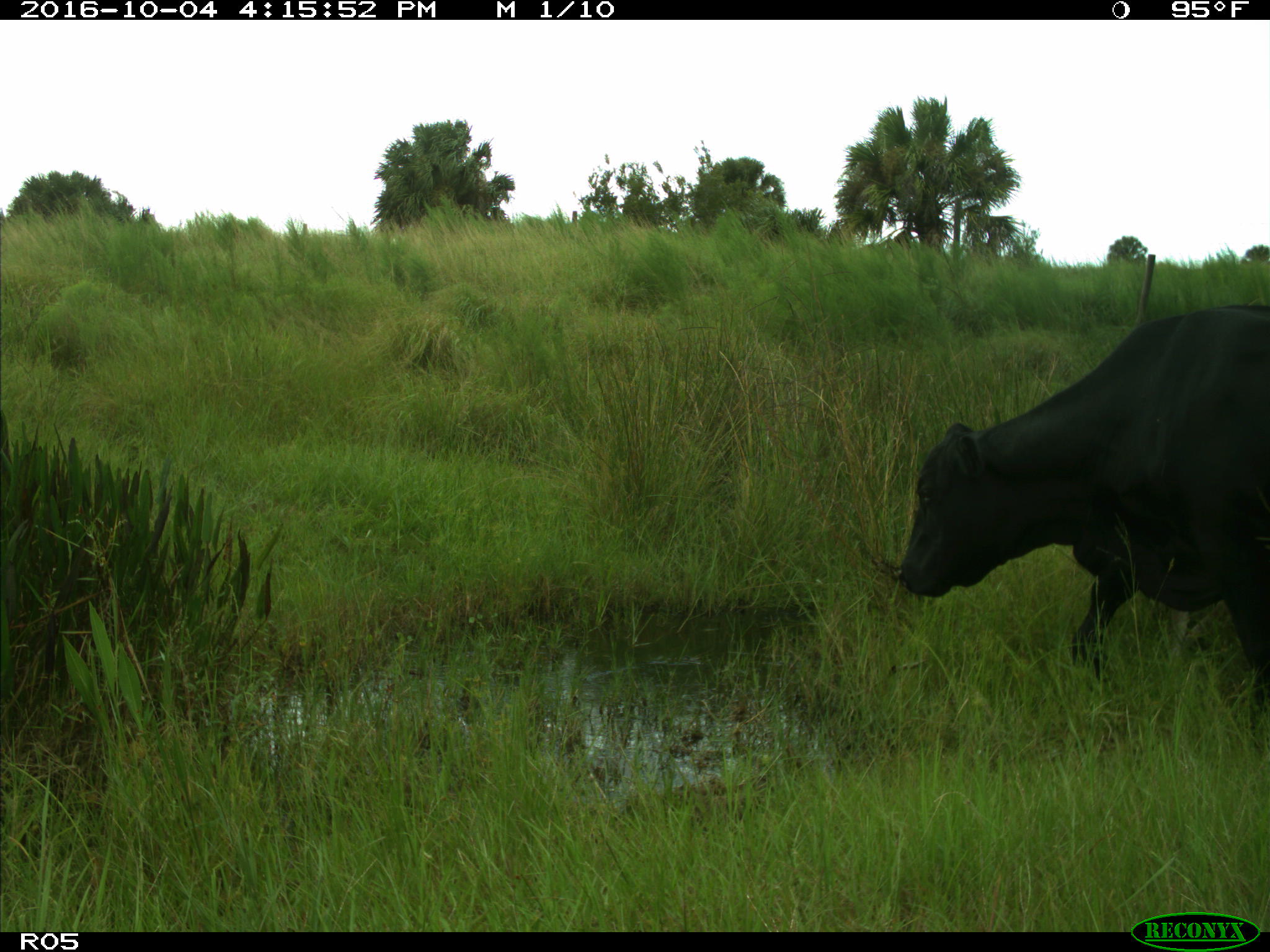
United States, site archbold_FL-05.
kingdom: Animalia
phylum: Chordata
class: Mammalia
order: Artiodactyla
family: Bovidae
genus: Bos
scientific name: Bos taurus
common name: domestic cow